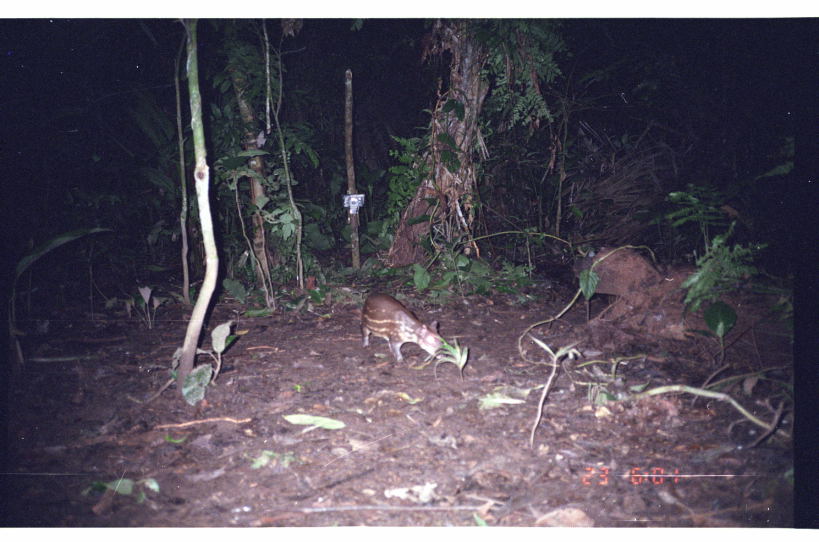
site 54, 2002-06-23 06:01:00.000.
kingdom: Animalia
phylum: Chordata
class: Mammalia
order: Rodentia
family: Cuniculidae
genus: Cuniculus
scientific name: Cuniculus paca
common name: spotted paca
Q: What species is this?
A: Cuniculus paca (spotted paca).